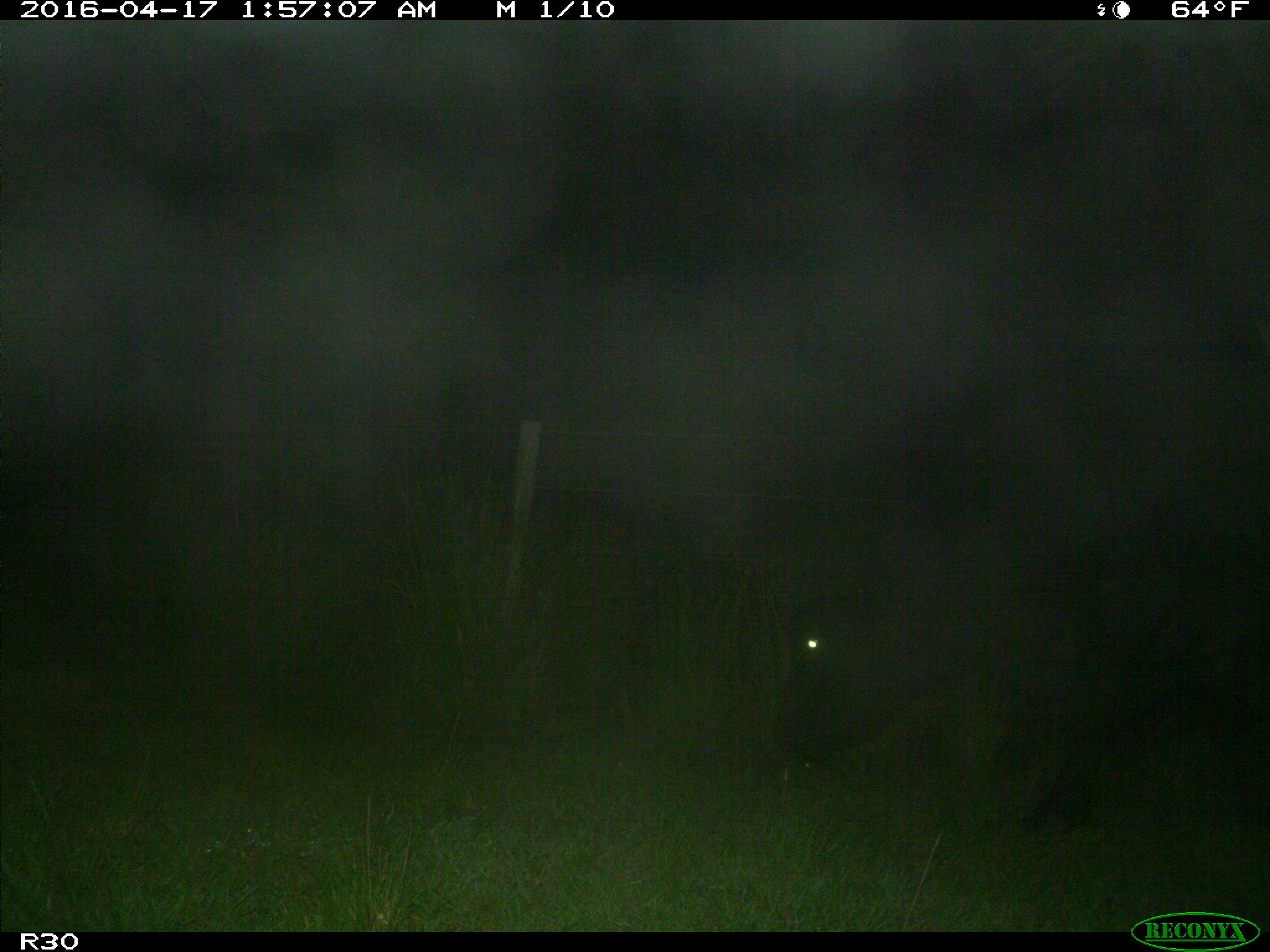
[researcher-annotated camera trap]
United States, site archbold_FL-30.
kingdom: Animalia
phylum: Chordata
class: Mammalia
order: Artiodactyla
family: Bovidae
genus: Bos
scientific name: Bos taurus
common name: domestic cow